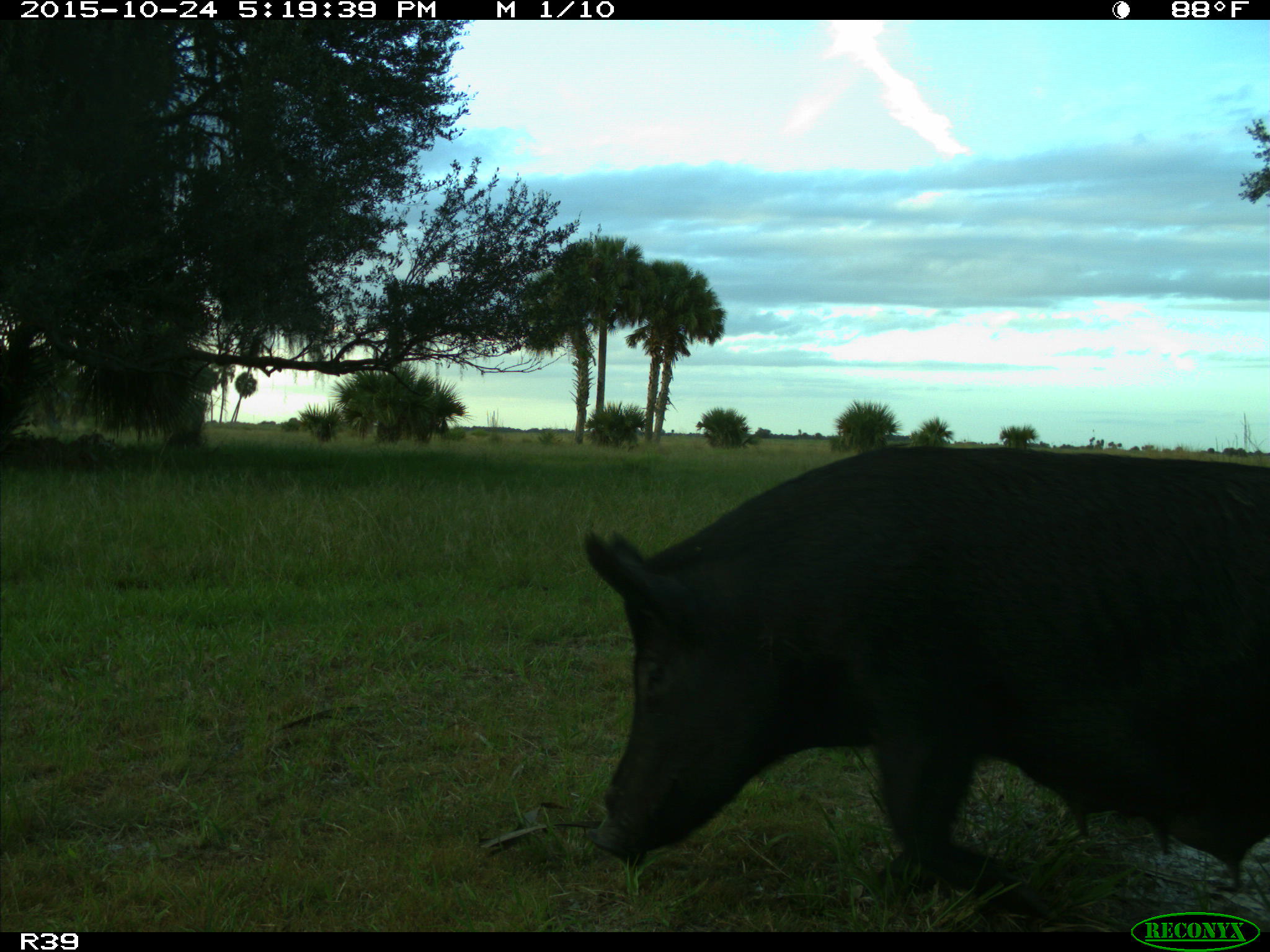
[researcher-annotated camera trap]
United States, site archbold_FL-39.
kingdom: Animalia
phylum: Chordata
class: Mammalia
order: Artiodactyla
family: Suidae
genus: Sus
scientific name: Sus scrofa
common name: wild boar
Sus scrofa (wild boar).